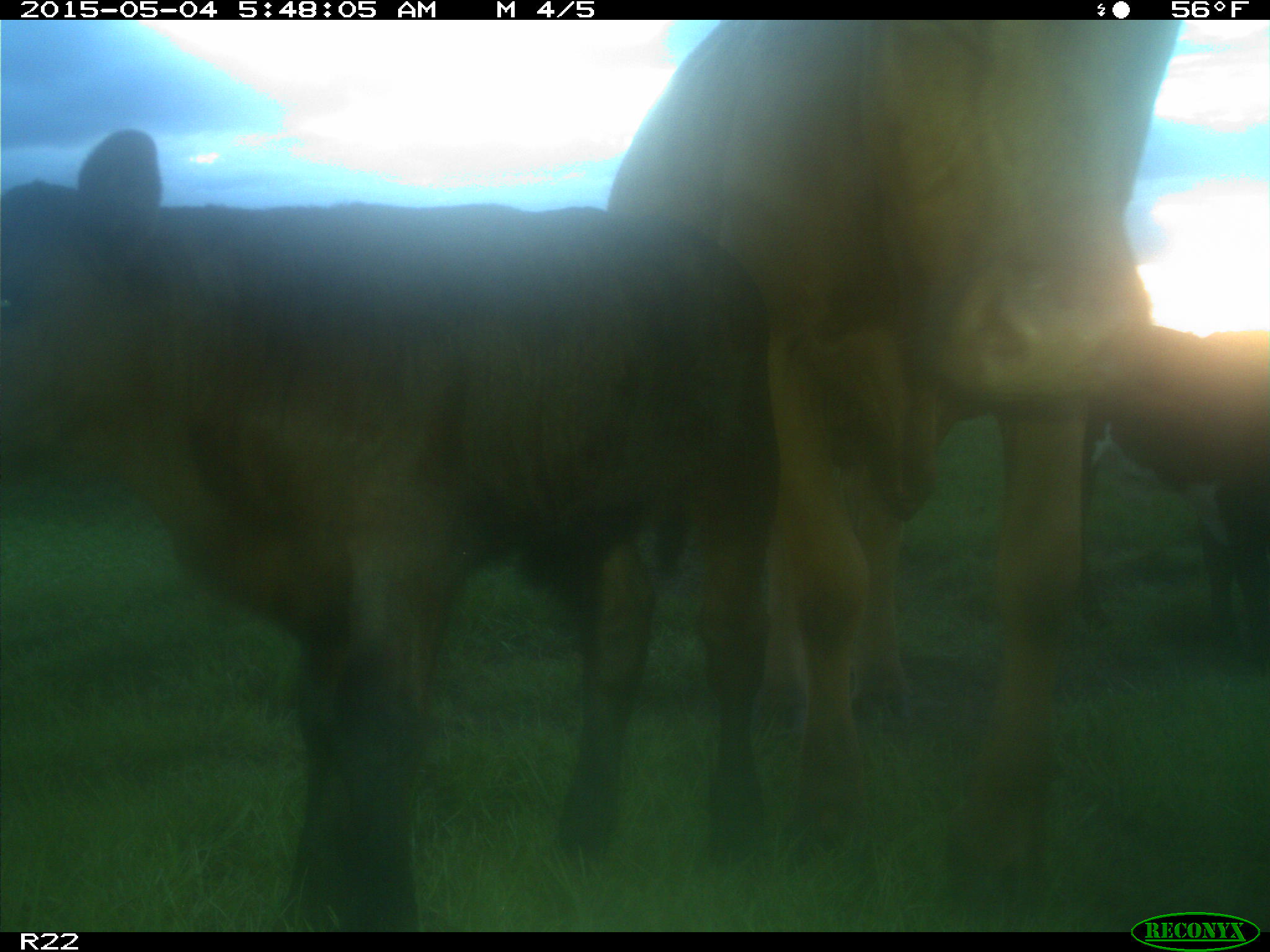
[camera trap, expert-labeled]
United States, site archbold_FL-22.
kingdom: Animalia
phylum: Chordata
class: Mammalia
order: Artiodactyla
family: Bovidae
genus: Bos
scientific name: Bos taurus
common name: domestic cow